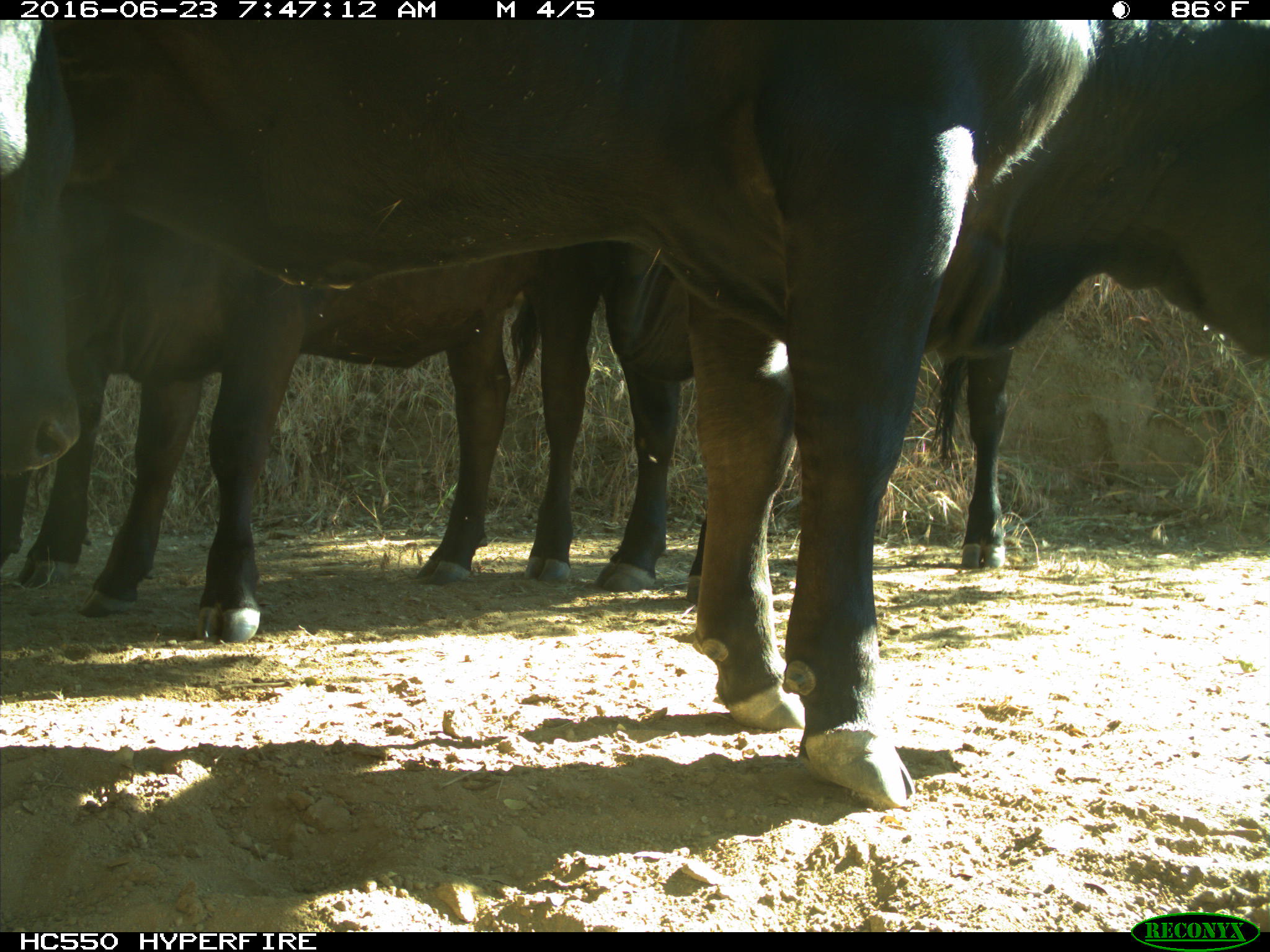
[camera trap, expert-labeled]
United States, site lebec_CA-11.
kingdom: Animalia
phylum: Chordata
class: Mammalia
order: Artiodactyla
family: Bovidae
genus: Bos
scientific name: Bos taurus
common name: domestic cow